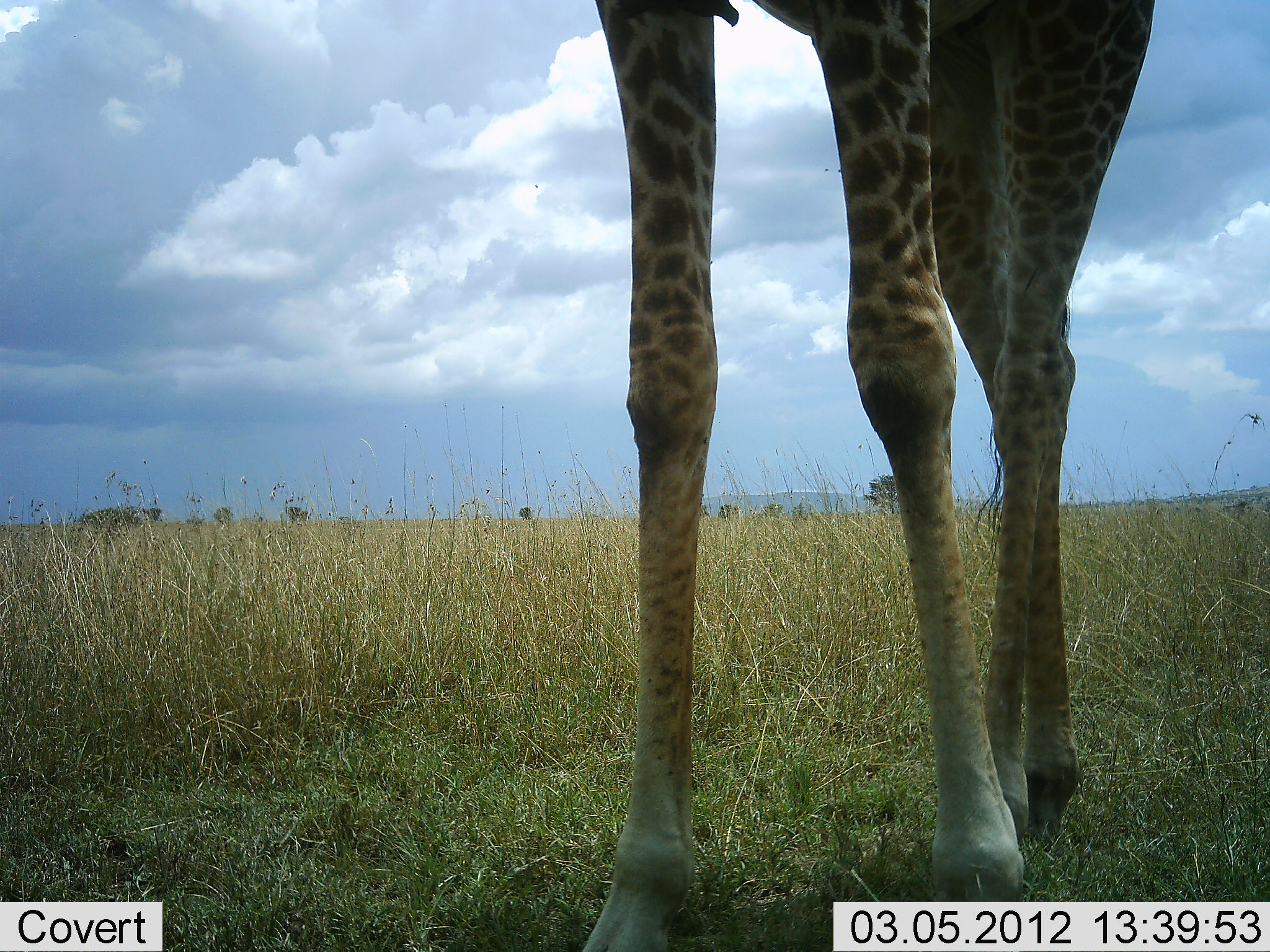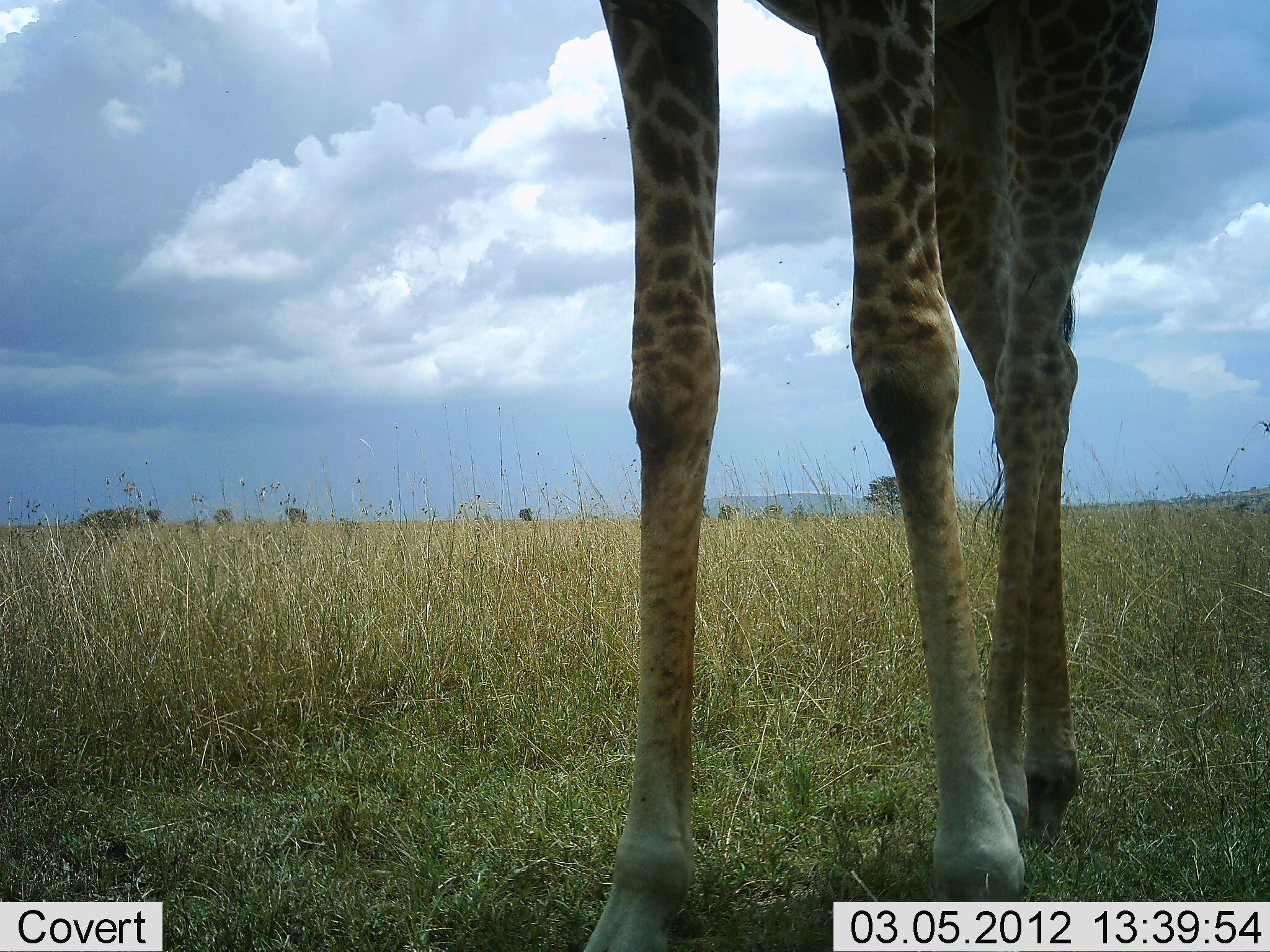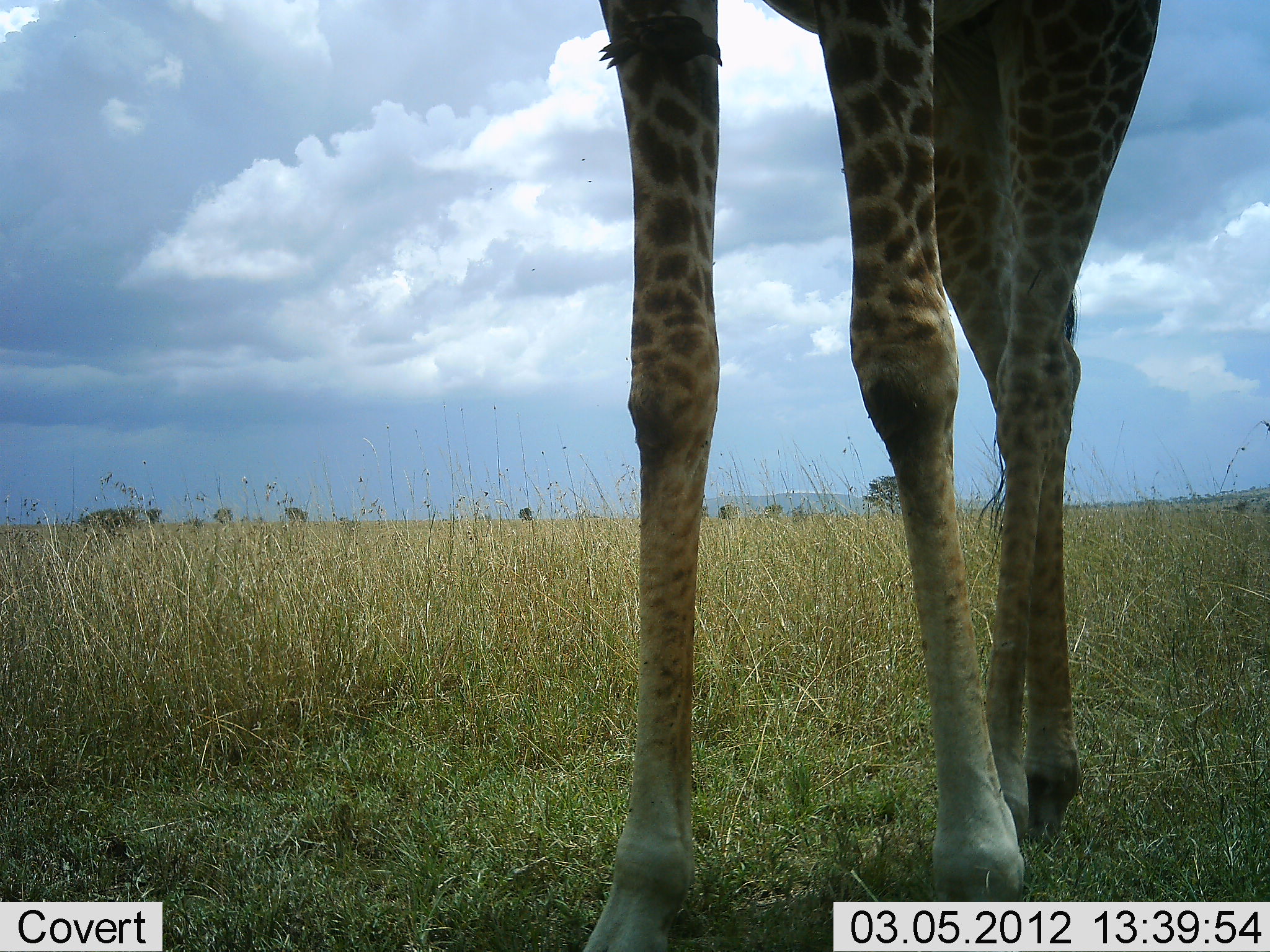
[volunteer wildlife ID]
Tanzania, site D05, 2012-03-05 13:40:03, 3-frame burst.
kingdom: Animalia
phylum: Chordata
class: Mammalia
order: Artiodactyla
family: Giraffidae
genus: Giraffa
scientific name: Giraffa camelopardalis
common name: giraffe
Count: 1.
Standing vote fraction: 95%.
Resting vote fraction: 0%.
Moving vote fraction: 0%.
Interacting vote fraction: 0%.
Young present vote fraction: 0%.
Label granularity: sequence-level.